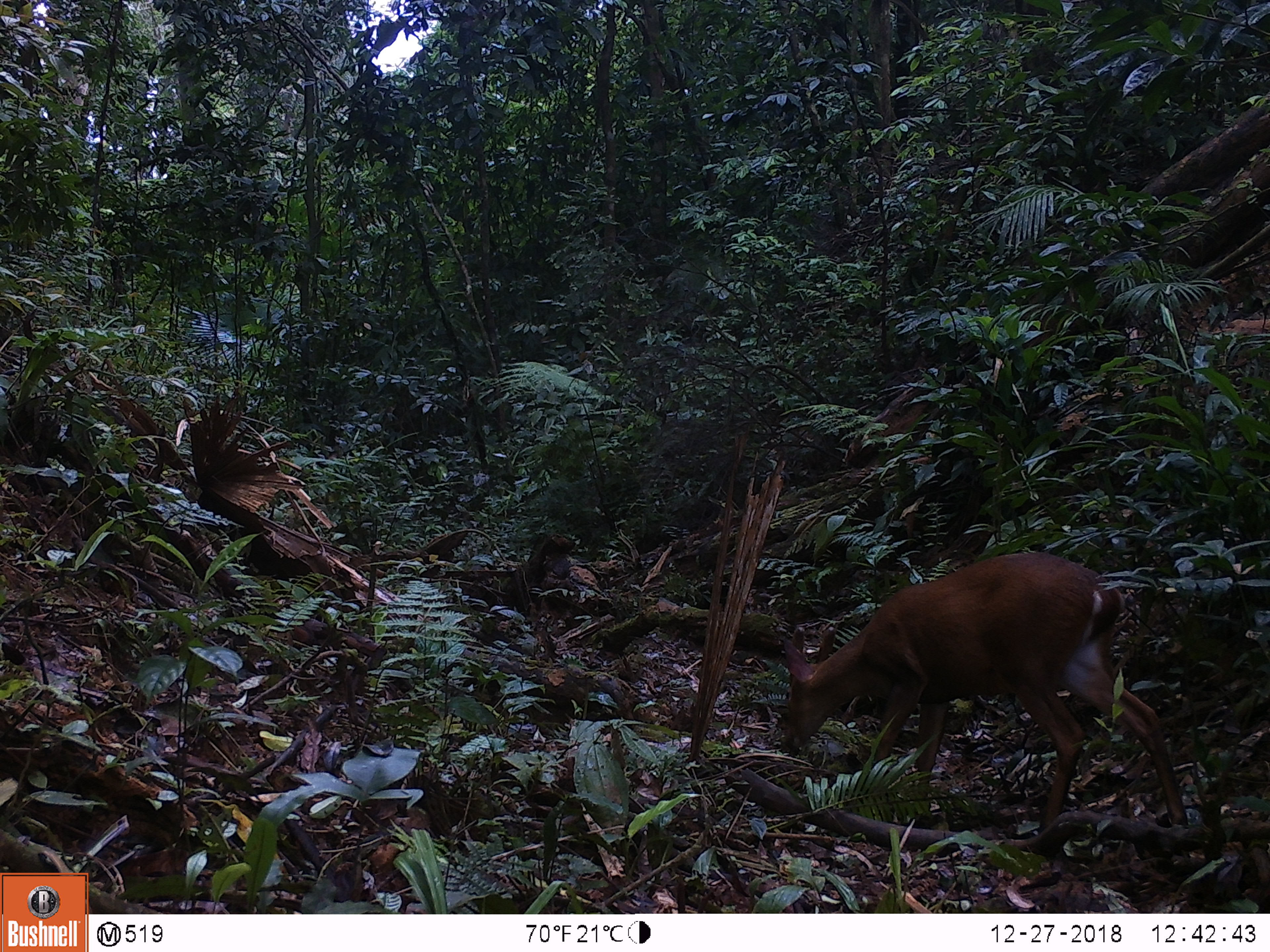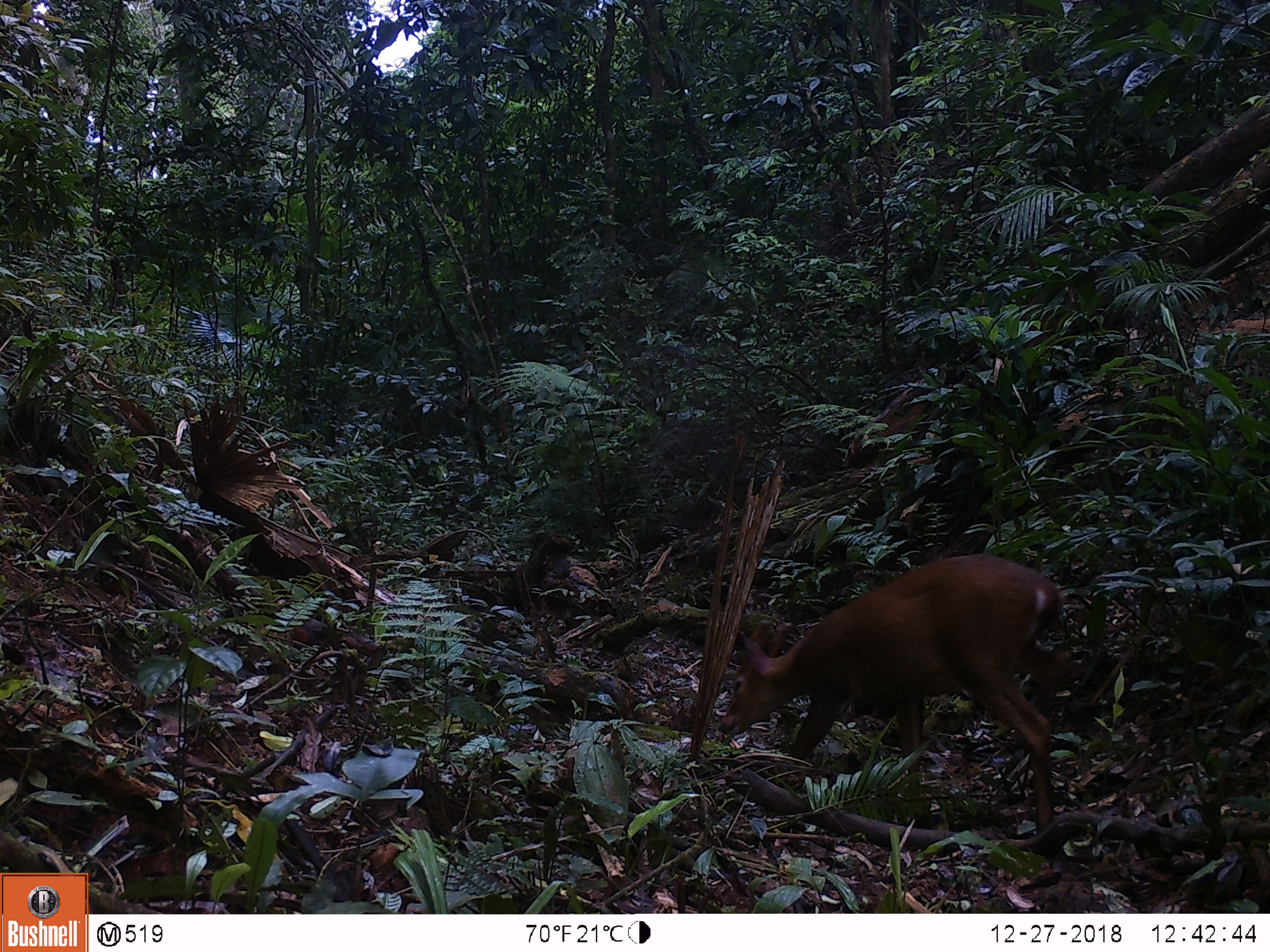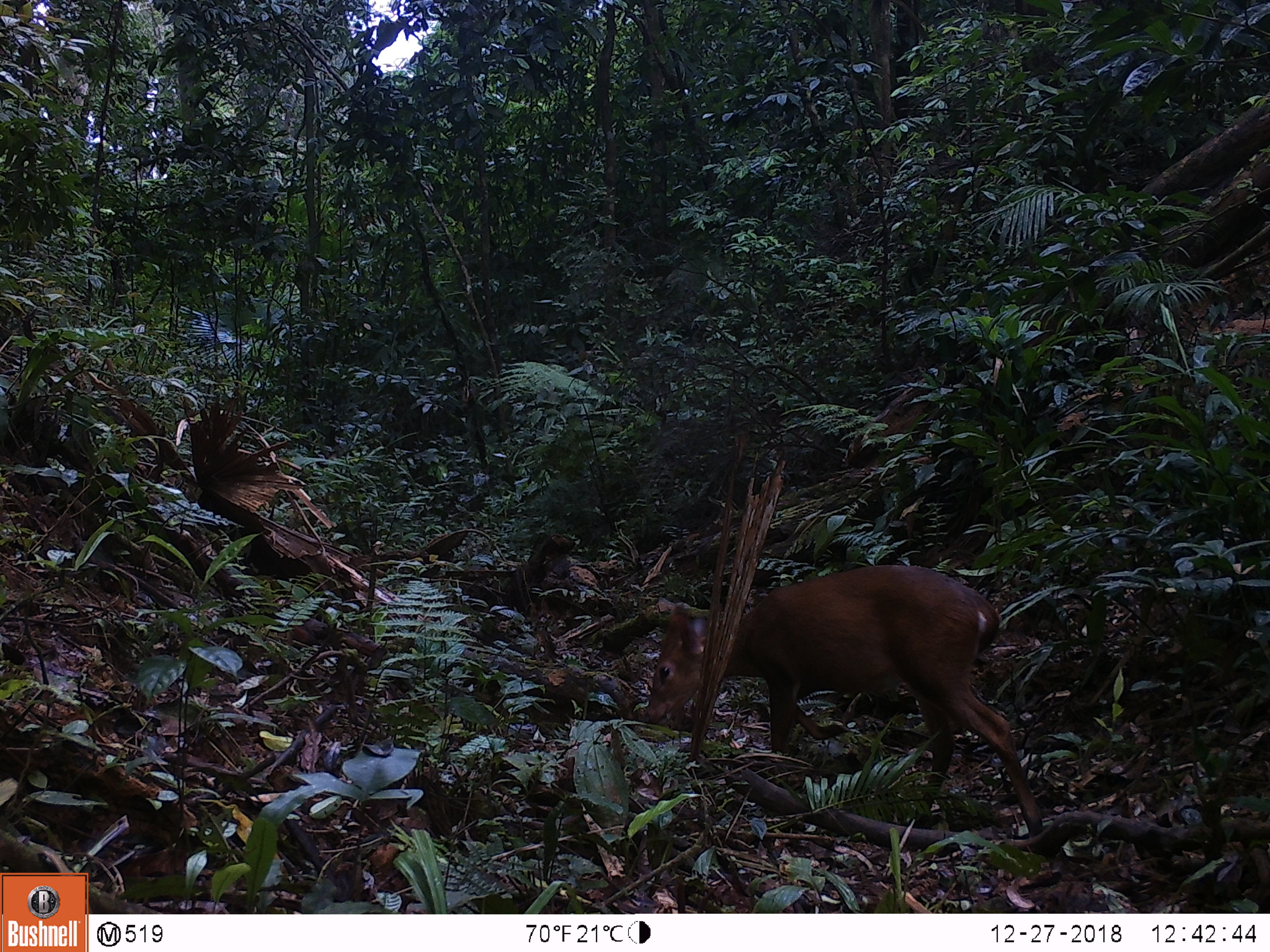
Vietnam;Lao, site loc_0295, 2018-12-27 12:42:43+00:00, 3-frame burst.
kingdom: Animalia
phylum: Chordata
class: Mammalia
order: Artiodactyla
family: Cervidae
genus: Muntiacus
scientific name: Muntiacus vuquangensis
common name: large-antlered muntjac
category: large antlered muntjac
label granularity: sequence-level